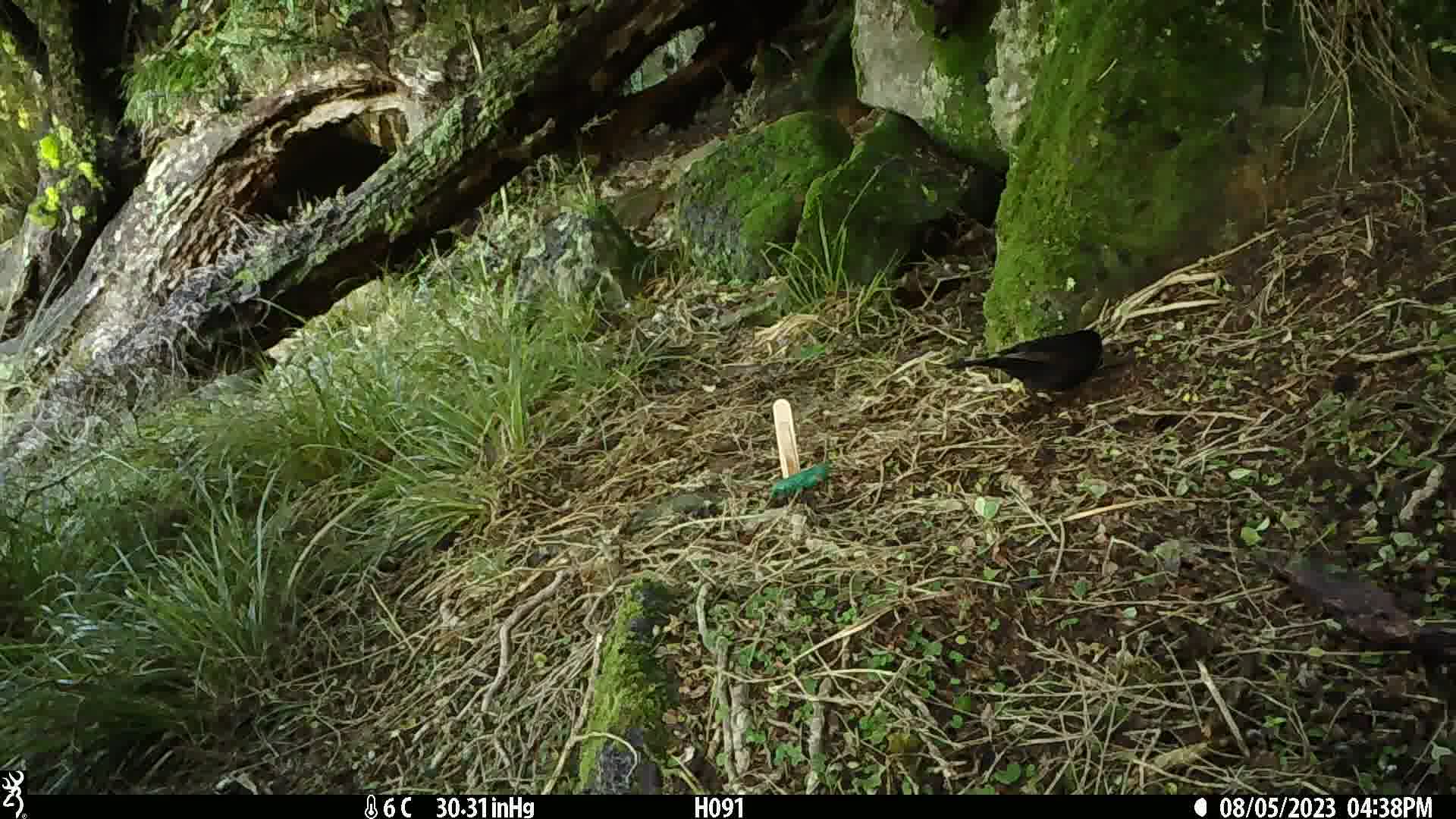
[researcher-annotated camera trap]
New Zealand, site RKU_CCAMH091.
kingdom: Animalia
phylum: Chordata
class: Aves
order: Passeriformes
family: Turdidae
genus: Turdus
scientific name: Turdus merula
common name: eurasian blackbird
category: blackbird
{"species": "blackbird (eurasian blackbird) (Turdus merula)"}